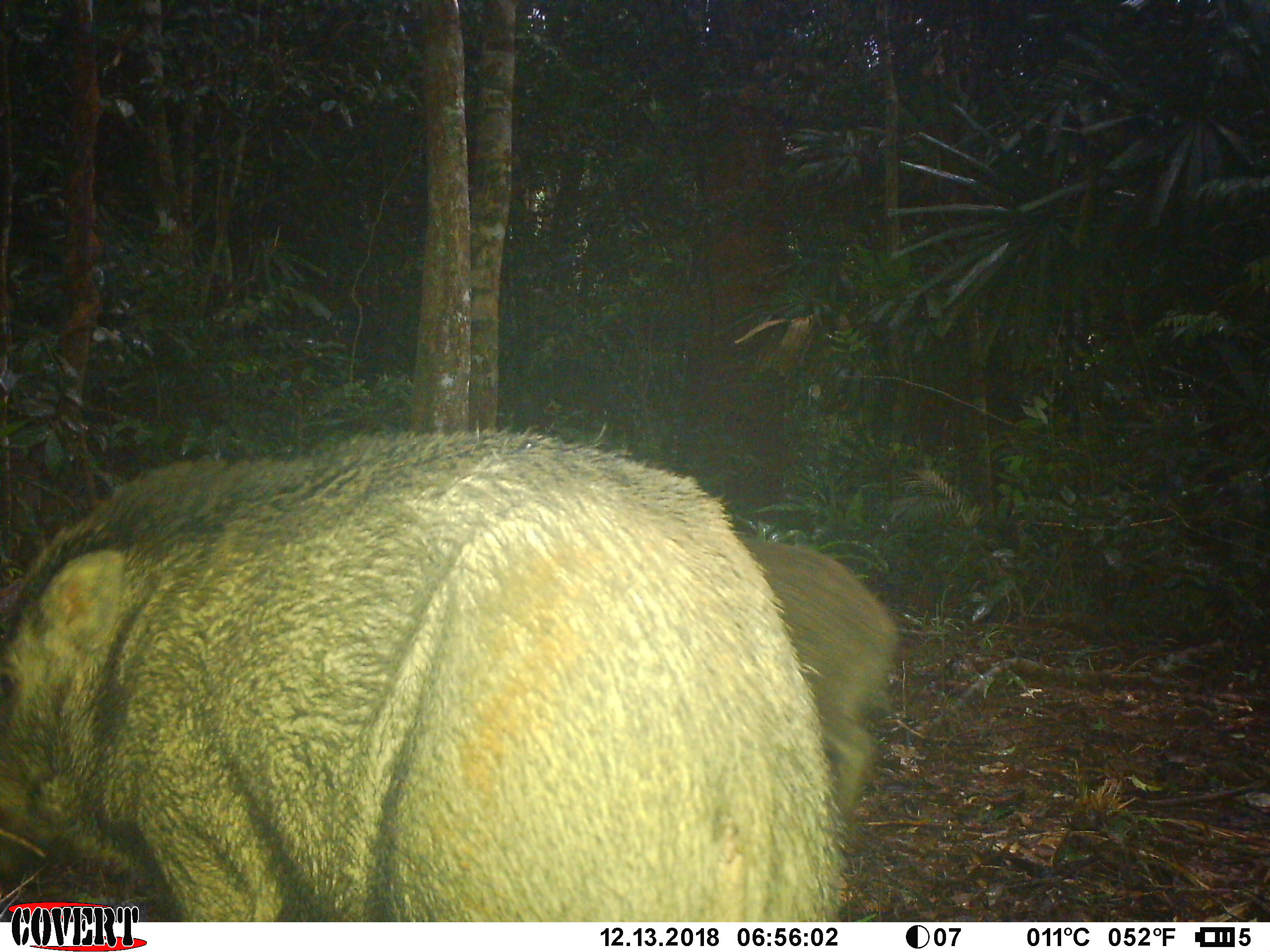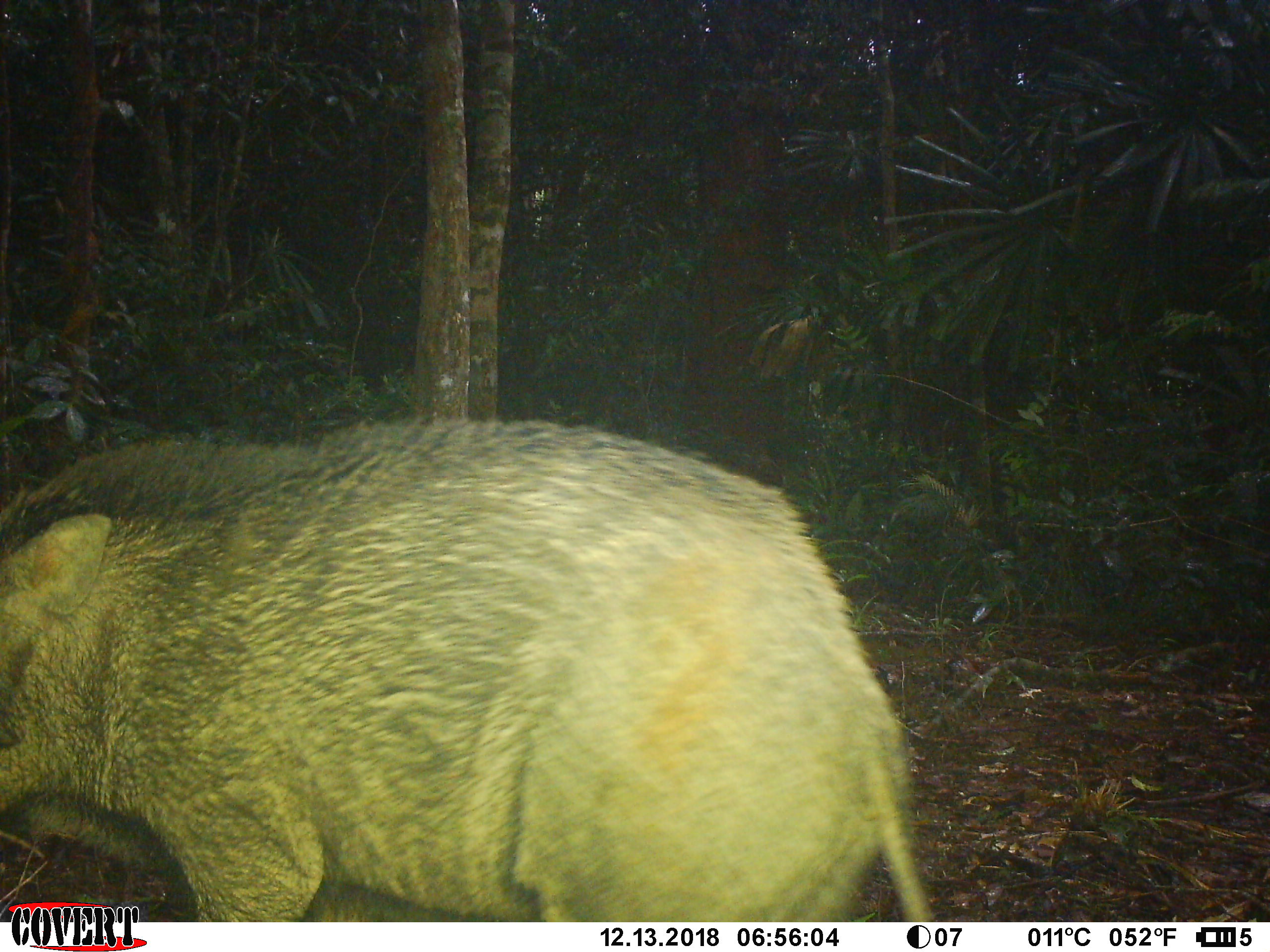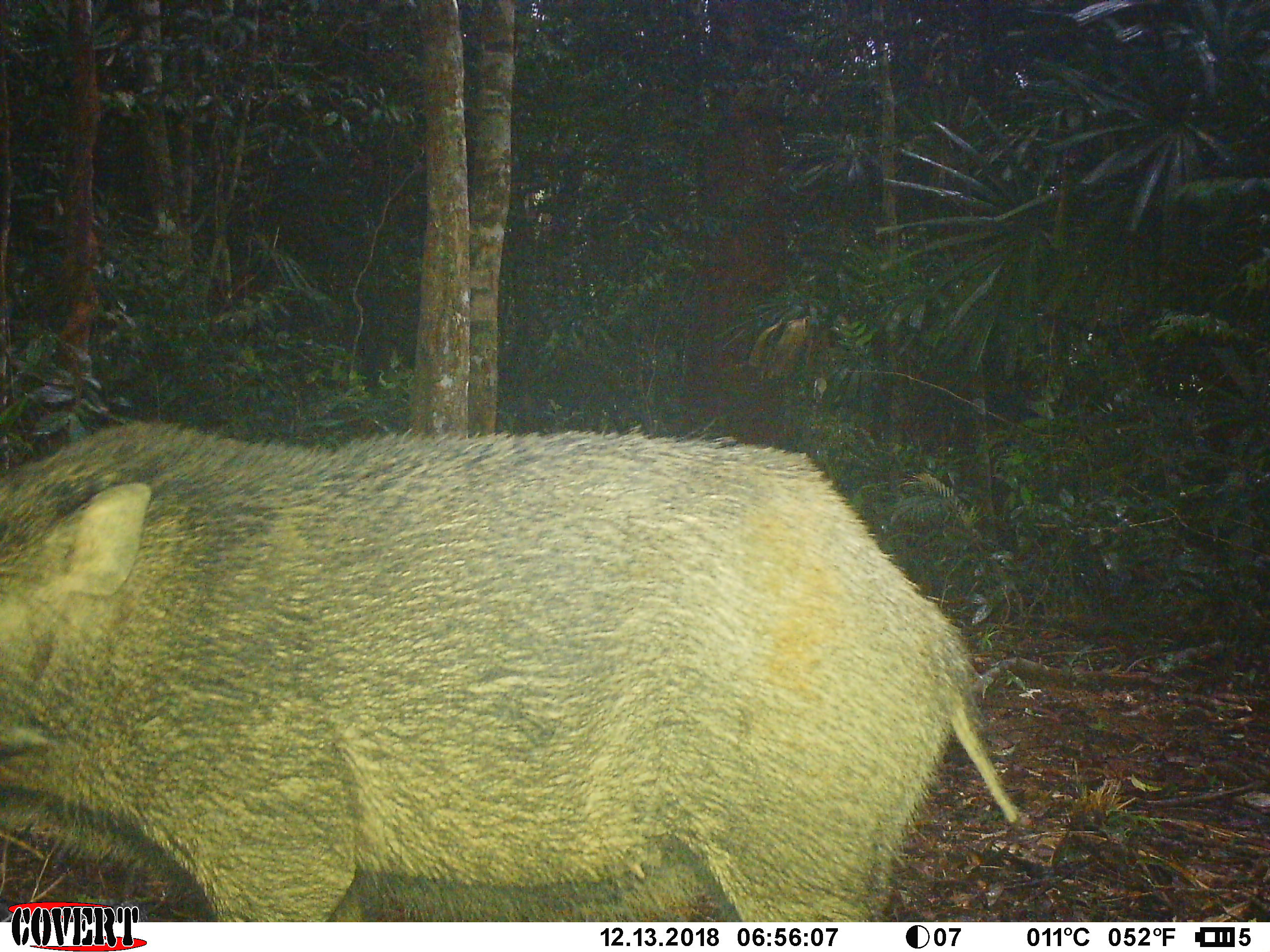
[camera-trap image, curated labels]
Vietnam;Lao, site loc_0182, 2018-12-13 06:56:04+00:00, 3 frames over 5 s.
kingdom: Animalia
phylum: Chordata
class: Mammalia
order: Artiodactyla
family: Suidae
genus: Sus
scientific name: Sus scrofa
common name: eurasian wild pig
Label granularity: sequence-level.